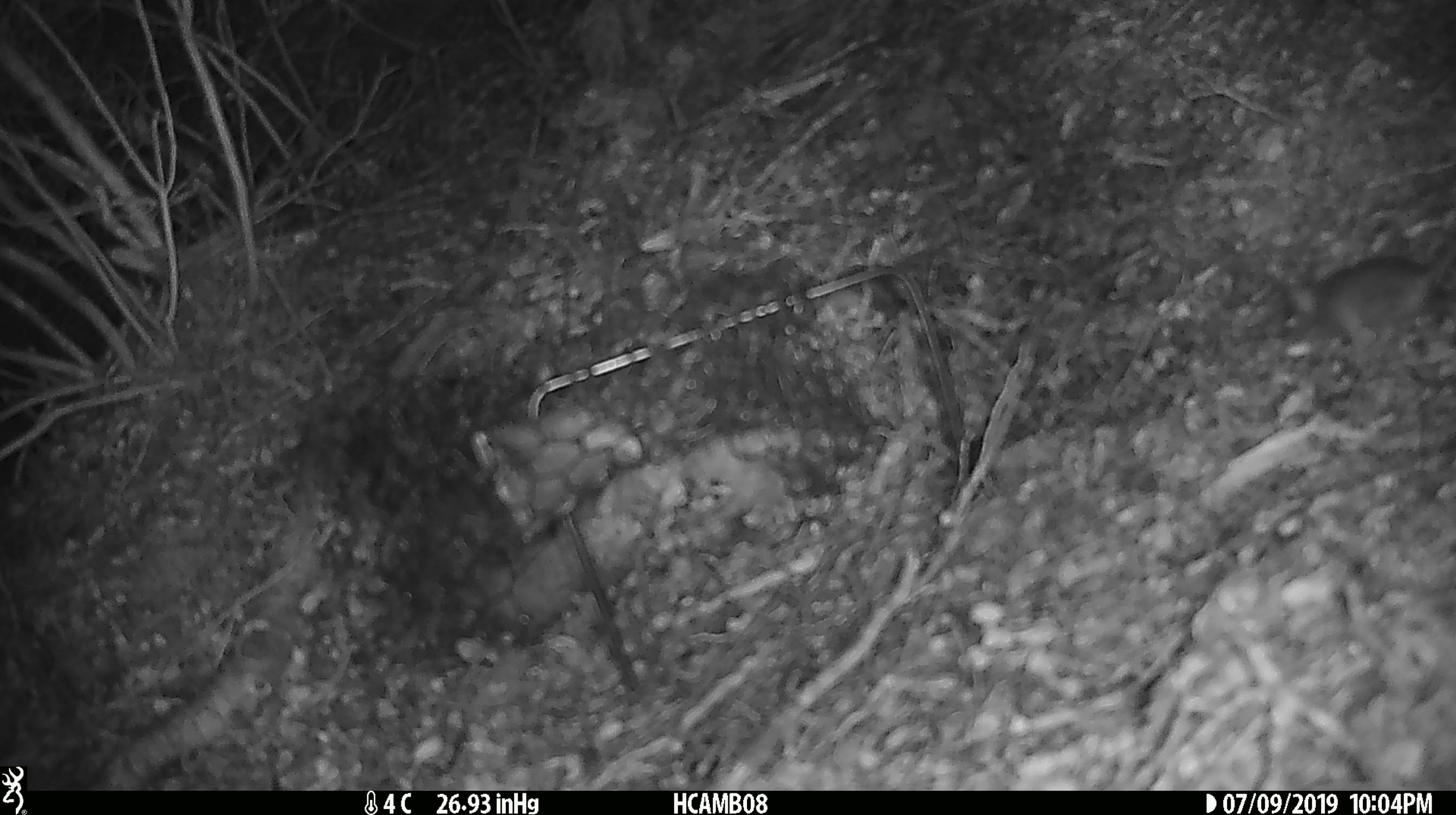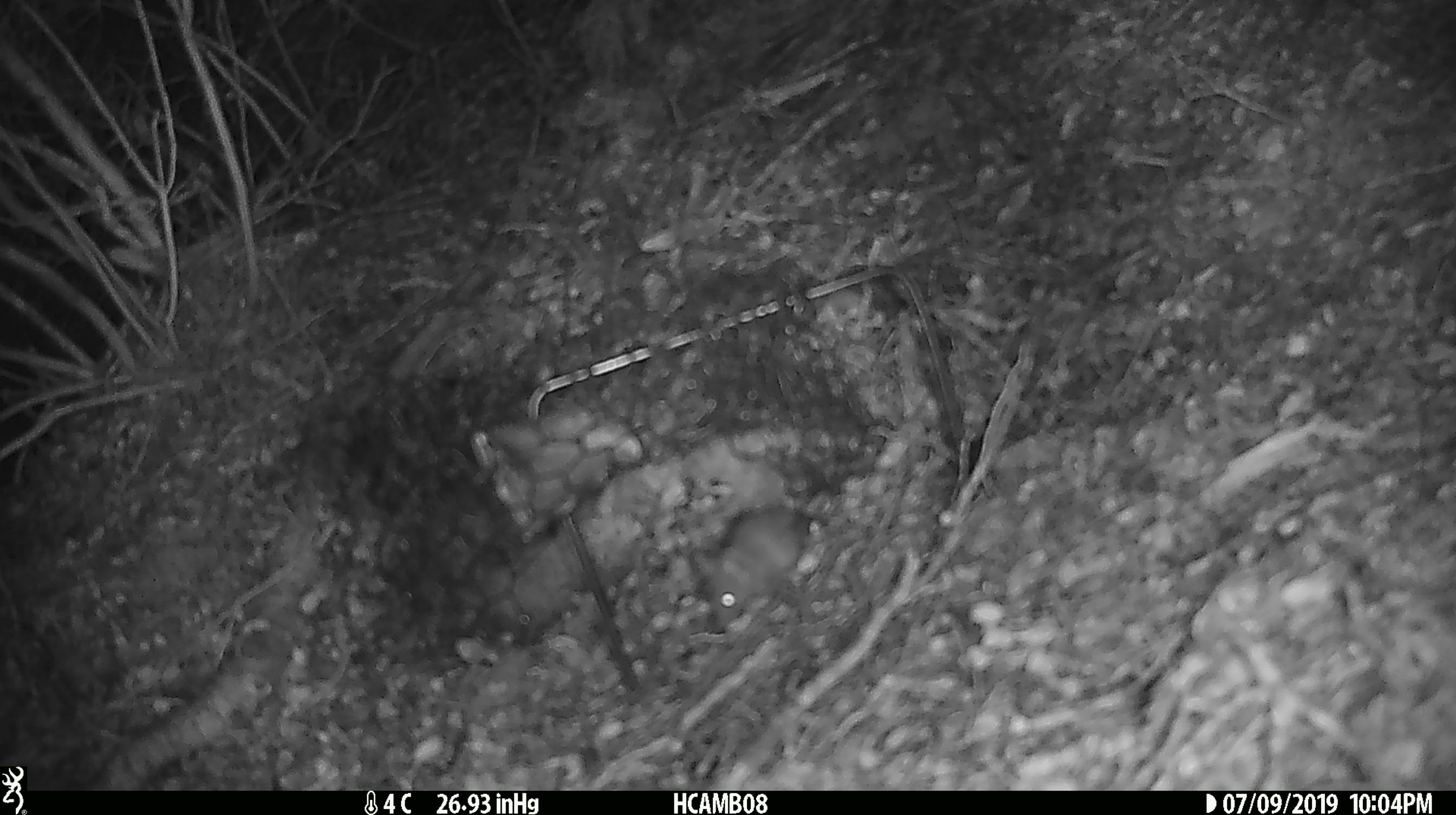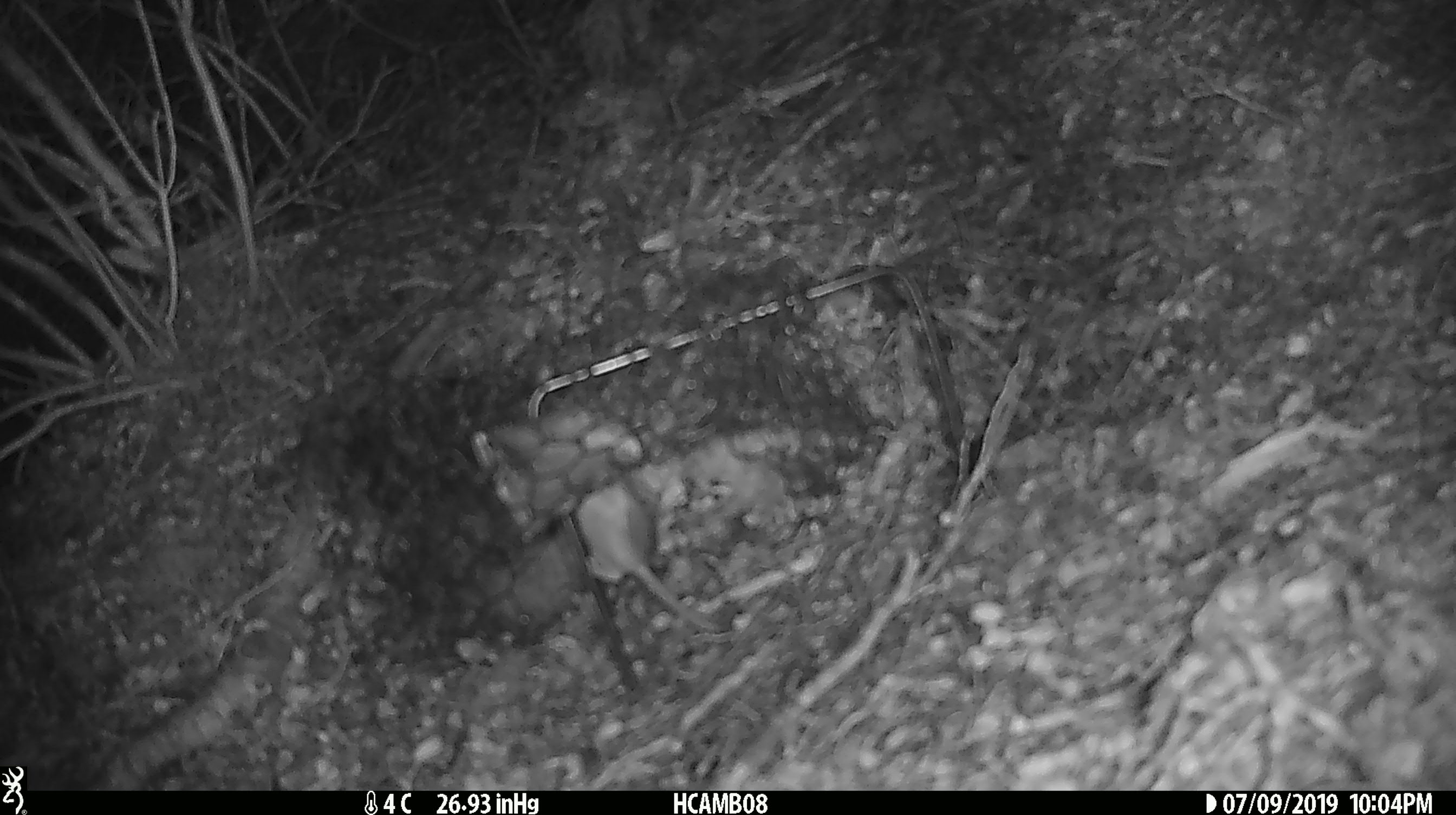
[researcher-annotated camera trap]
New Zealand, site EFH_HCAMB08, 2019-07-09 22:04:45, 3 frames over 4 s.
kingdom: Animalia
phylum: Chordata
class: Mammalia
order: Rodentia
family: Muridae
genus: Mus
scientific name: Mus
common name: mouse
Mouse (Mus).